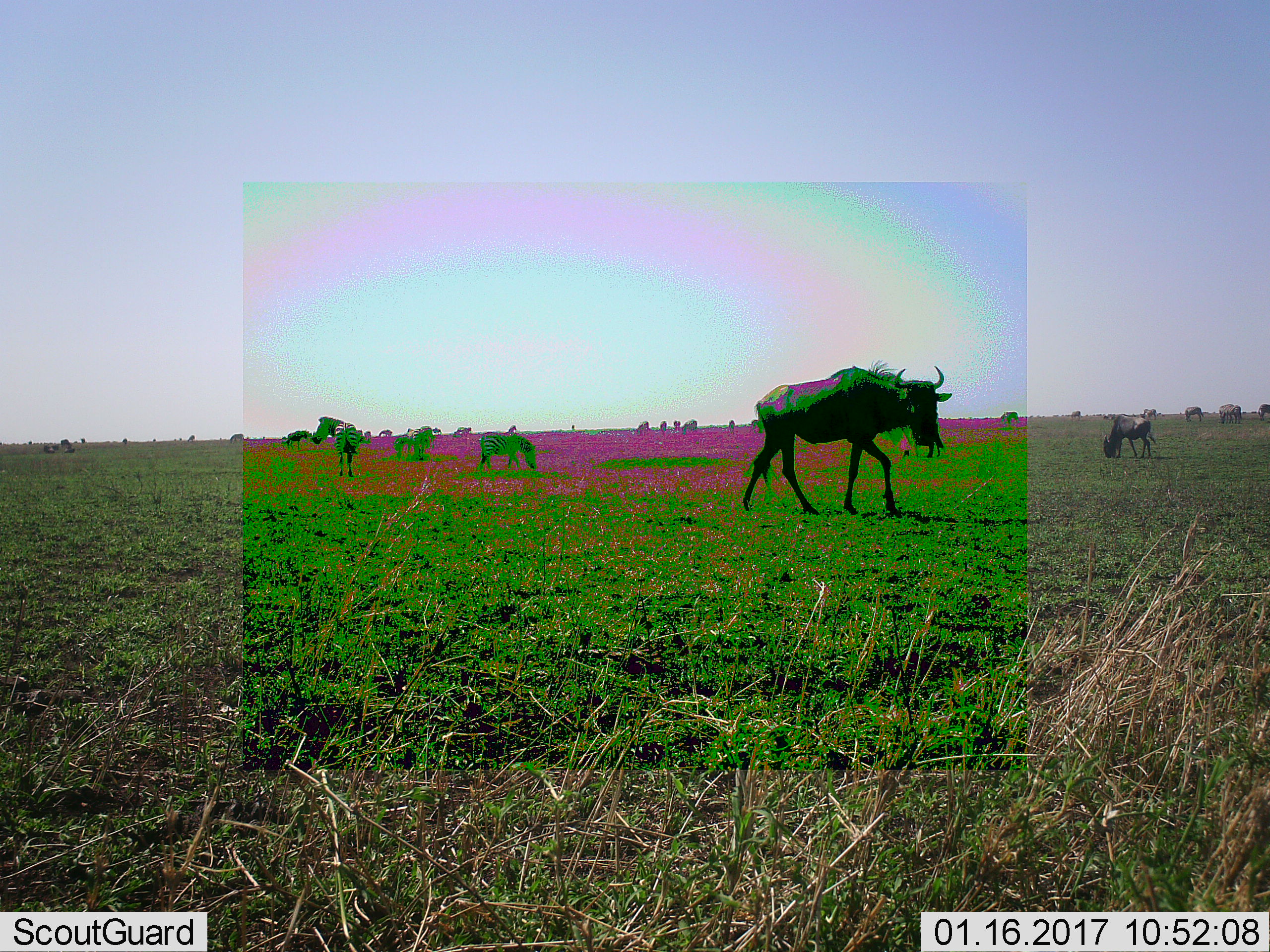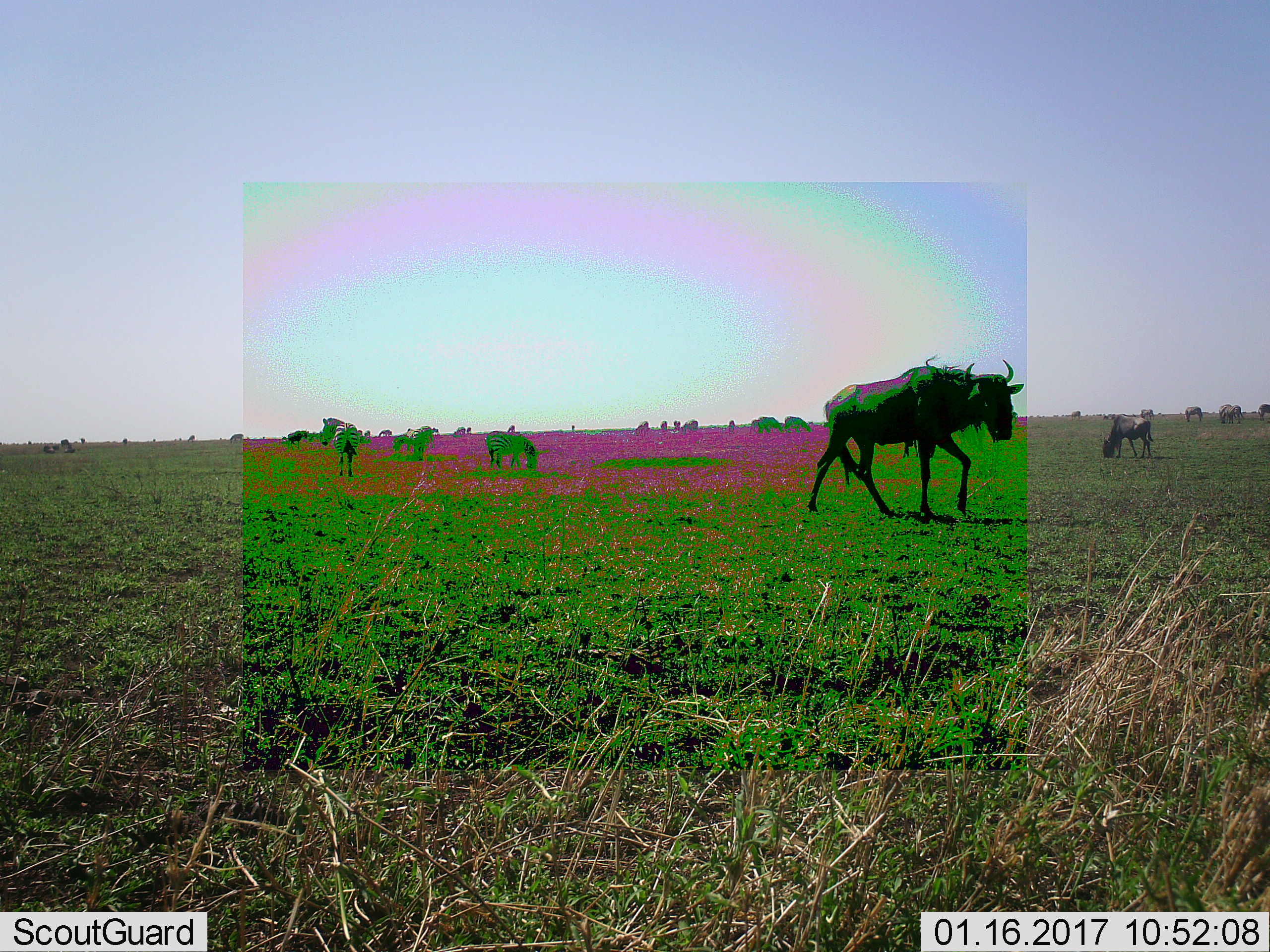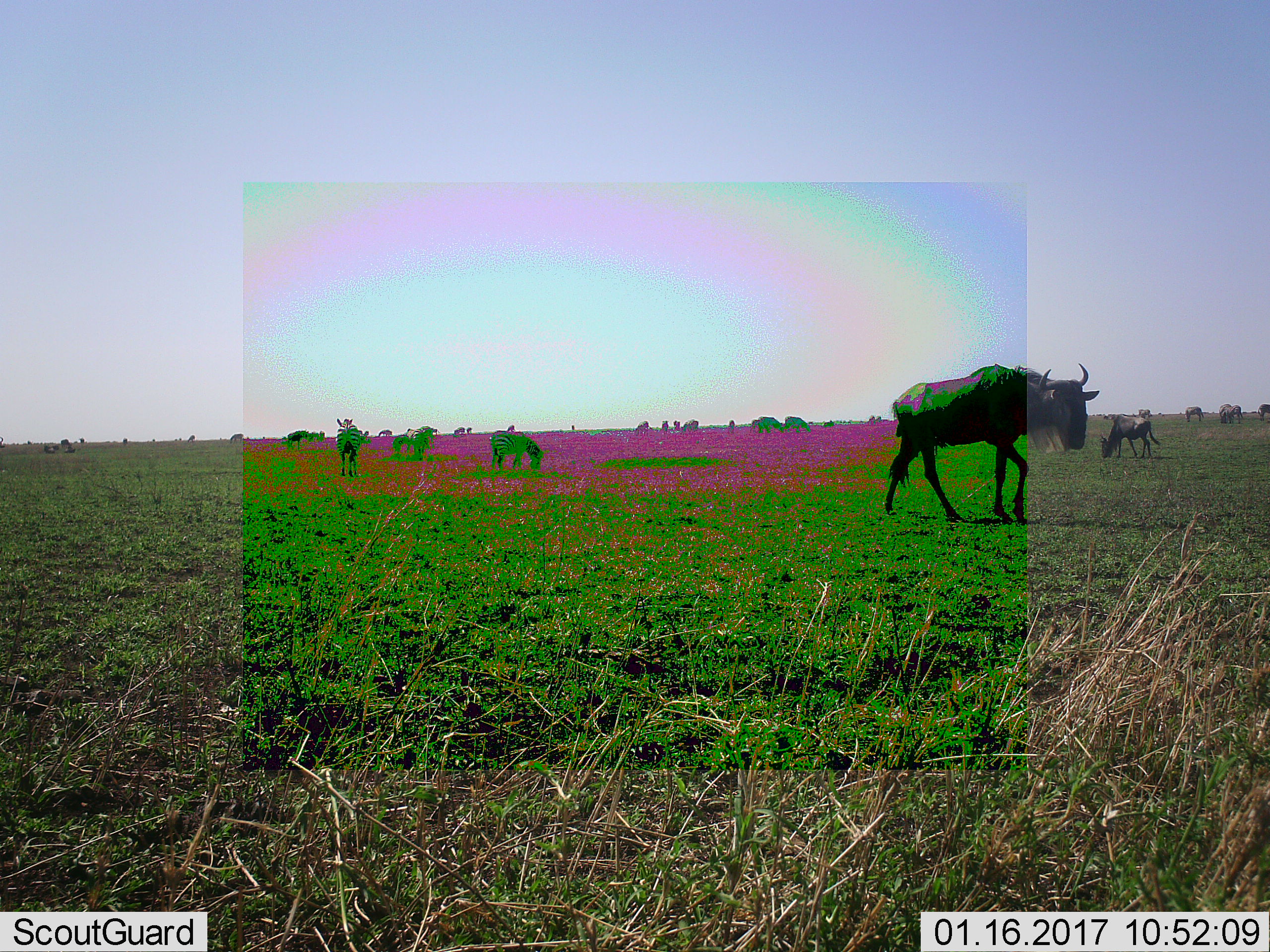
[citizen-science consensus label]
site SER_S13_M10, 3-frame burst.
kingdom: Animalia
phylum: Chordata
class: Mammalia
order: Artiodactyla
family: Bovidae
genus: Connochaetes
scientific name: Connochaetes taurinus taurinus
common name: blue wildebeest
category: wildebeestblue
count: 5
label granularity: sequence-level